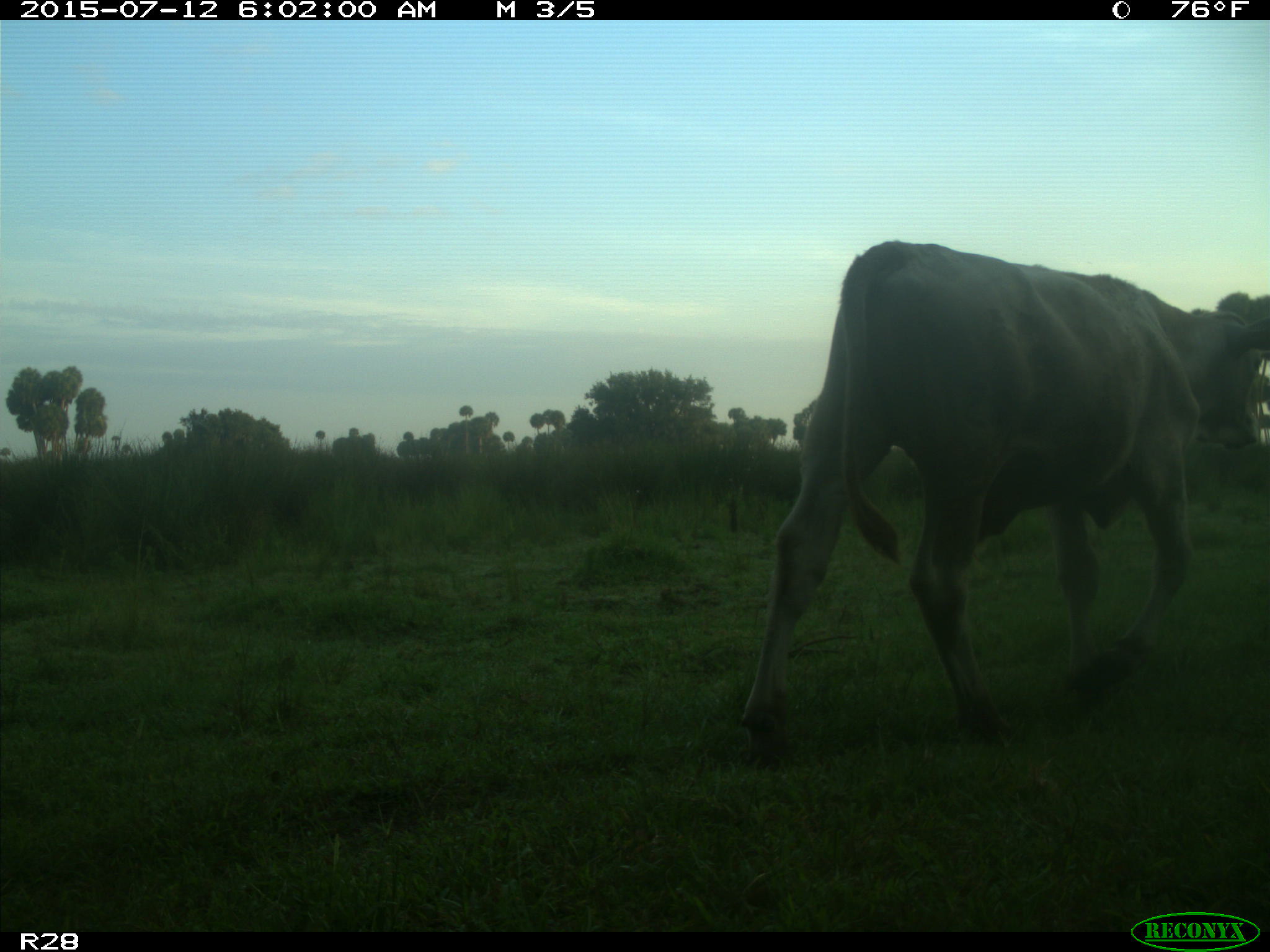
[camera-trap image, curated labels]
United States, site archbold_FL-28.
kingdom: Animalia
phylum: Chordata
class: Mammalia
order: Artiodactyla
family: Bovidae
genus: Bos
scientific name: Bos taurus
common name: domestic cow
Bos taurus (domestic cow).